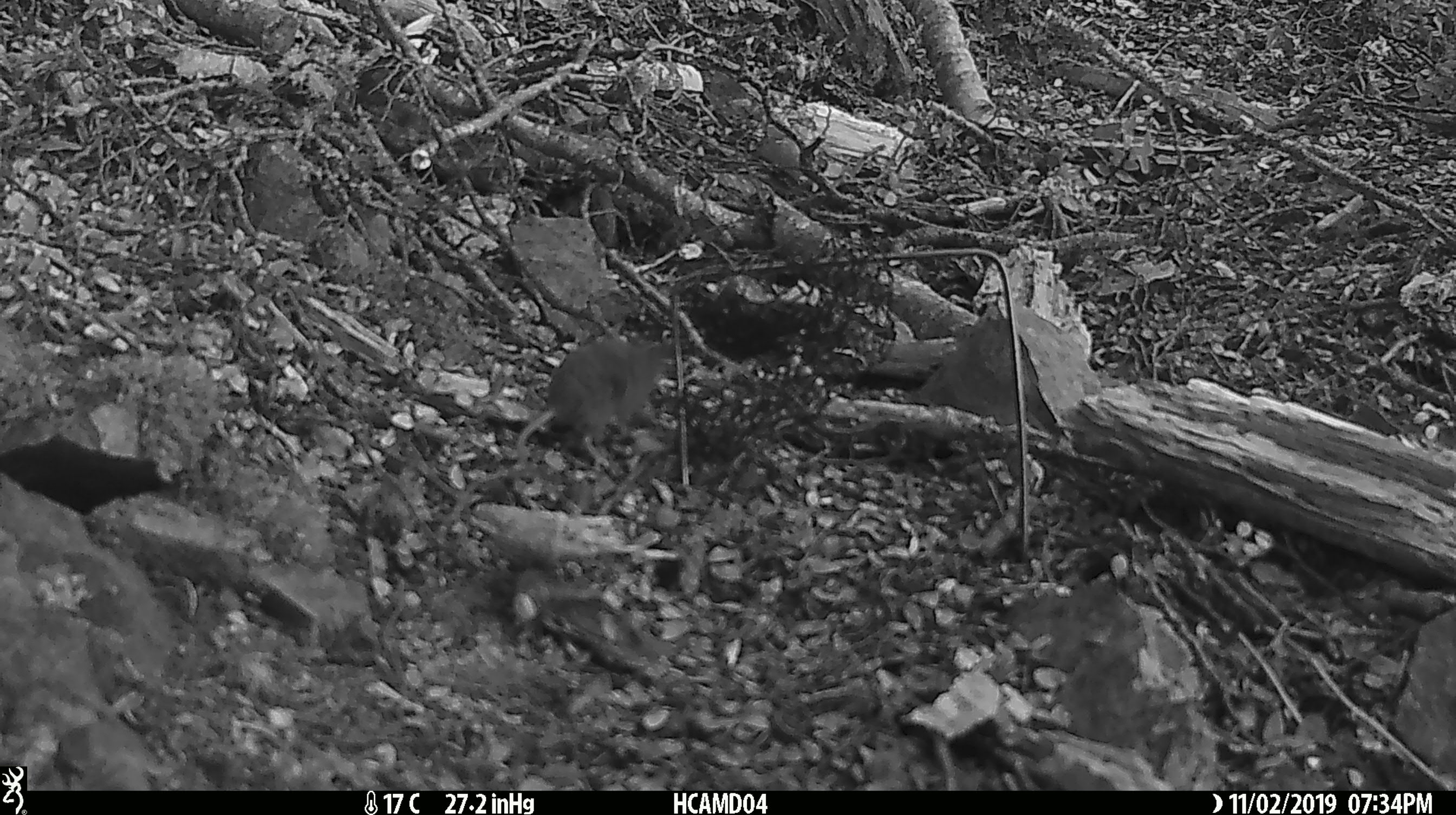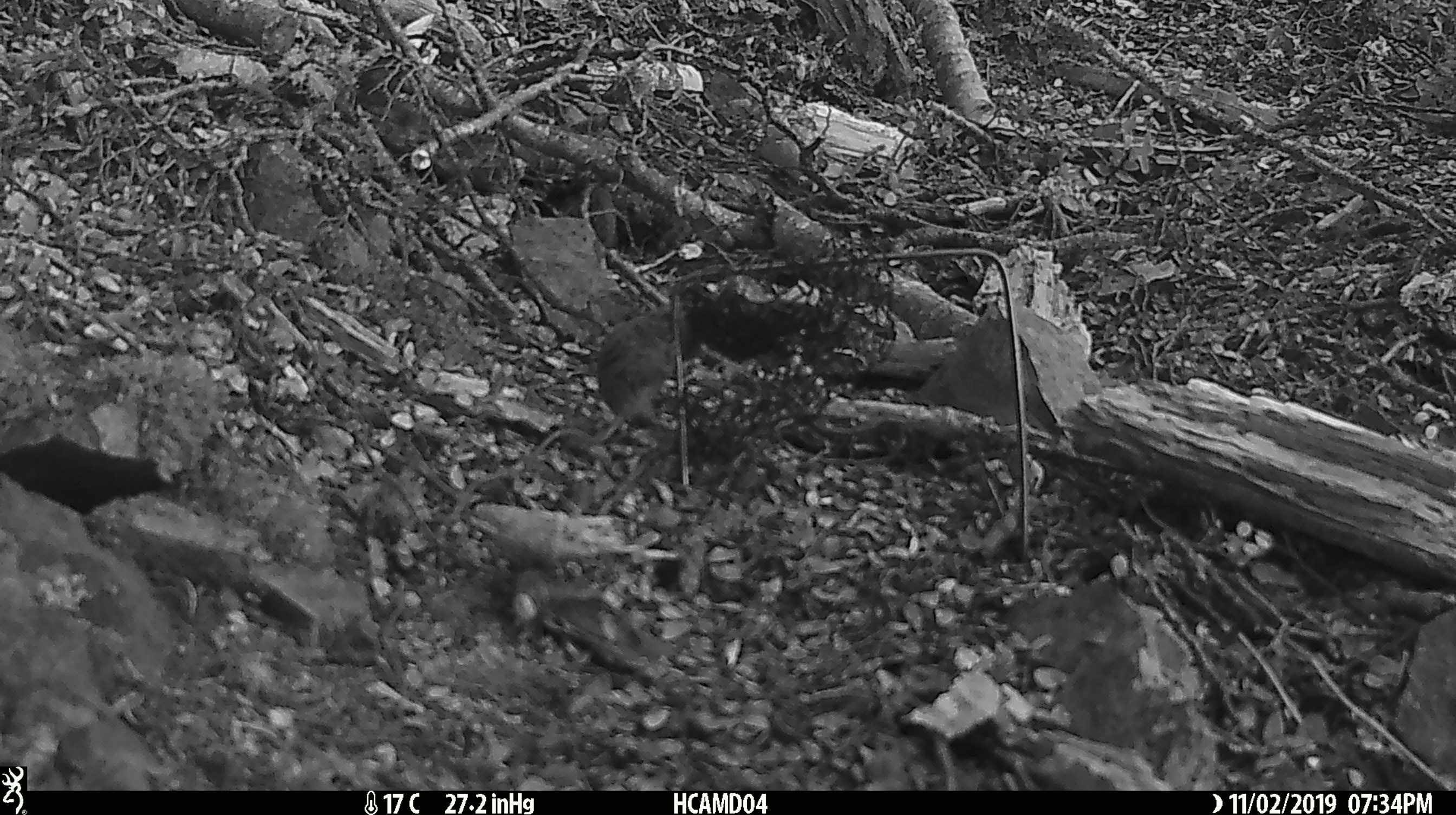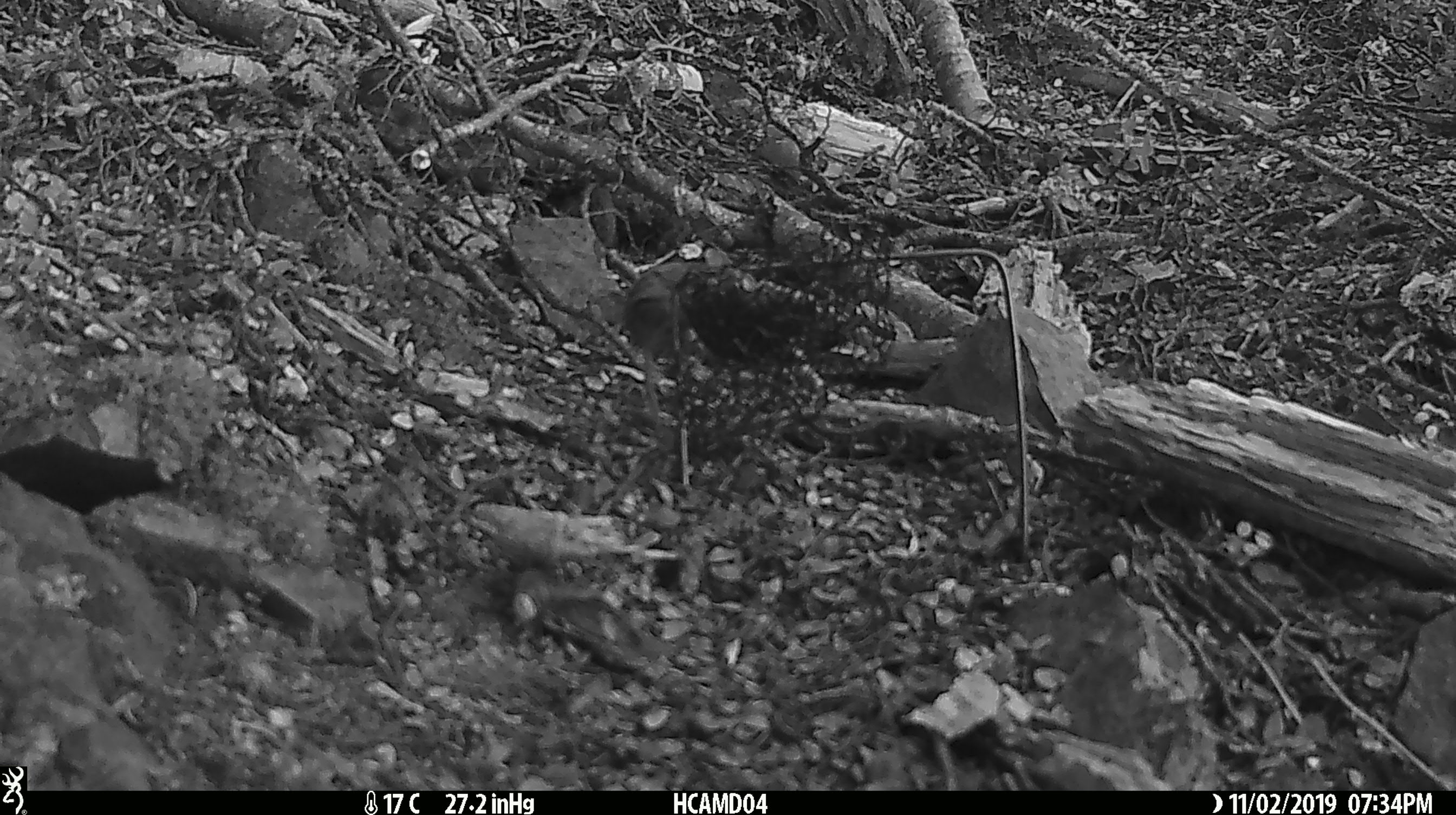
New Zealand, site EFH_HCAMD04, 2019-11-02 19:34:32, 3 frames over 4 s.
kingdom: Animalia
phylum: Chordata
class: Mammalia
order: Rodentia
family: Muridae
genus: Mus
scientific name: Mus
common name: mouse